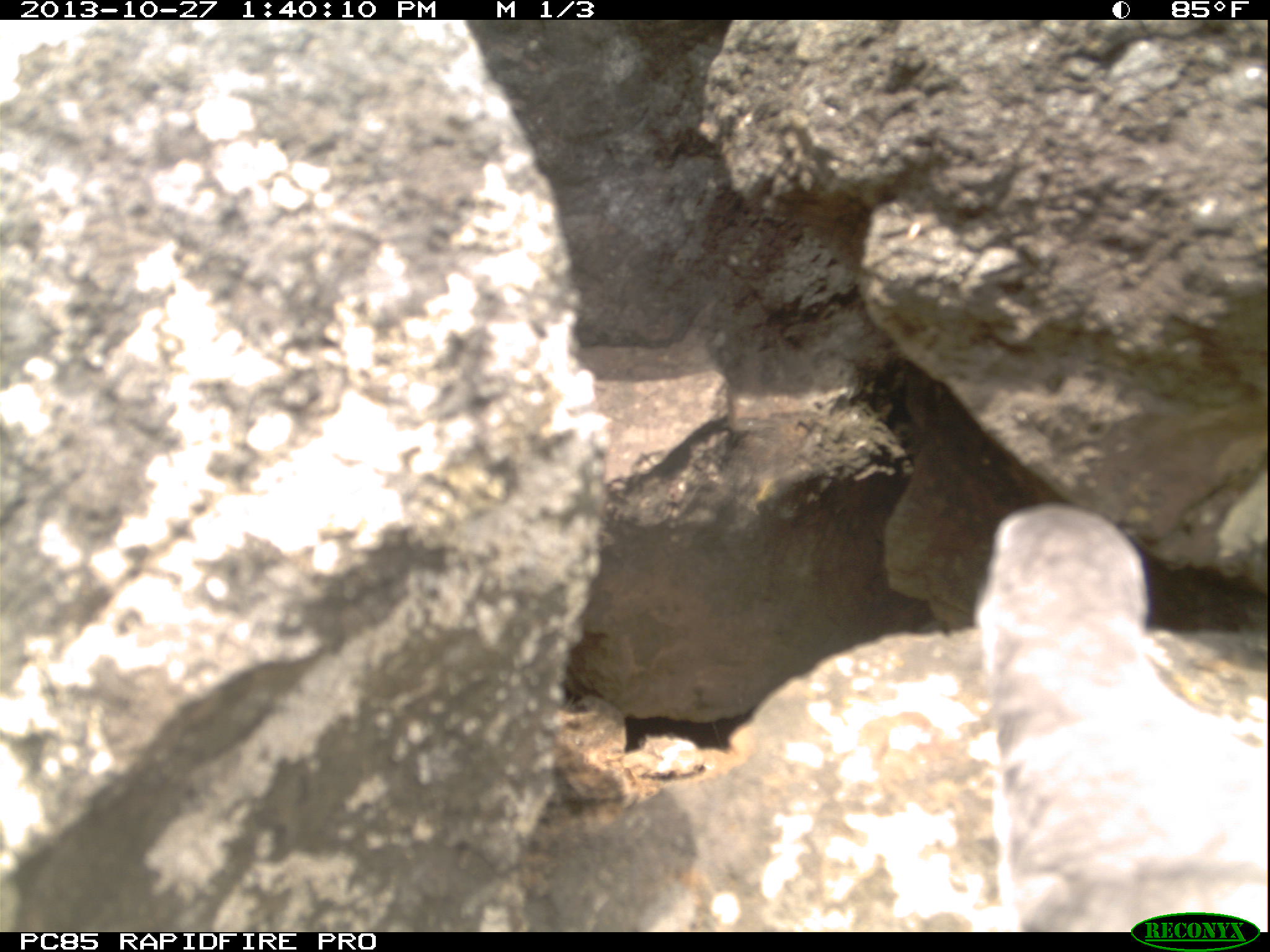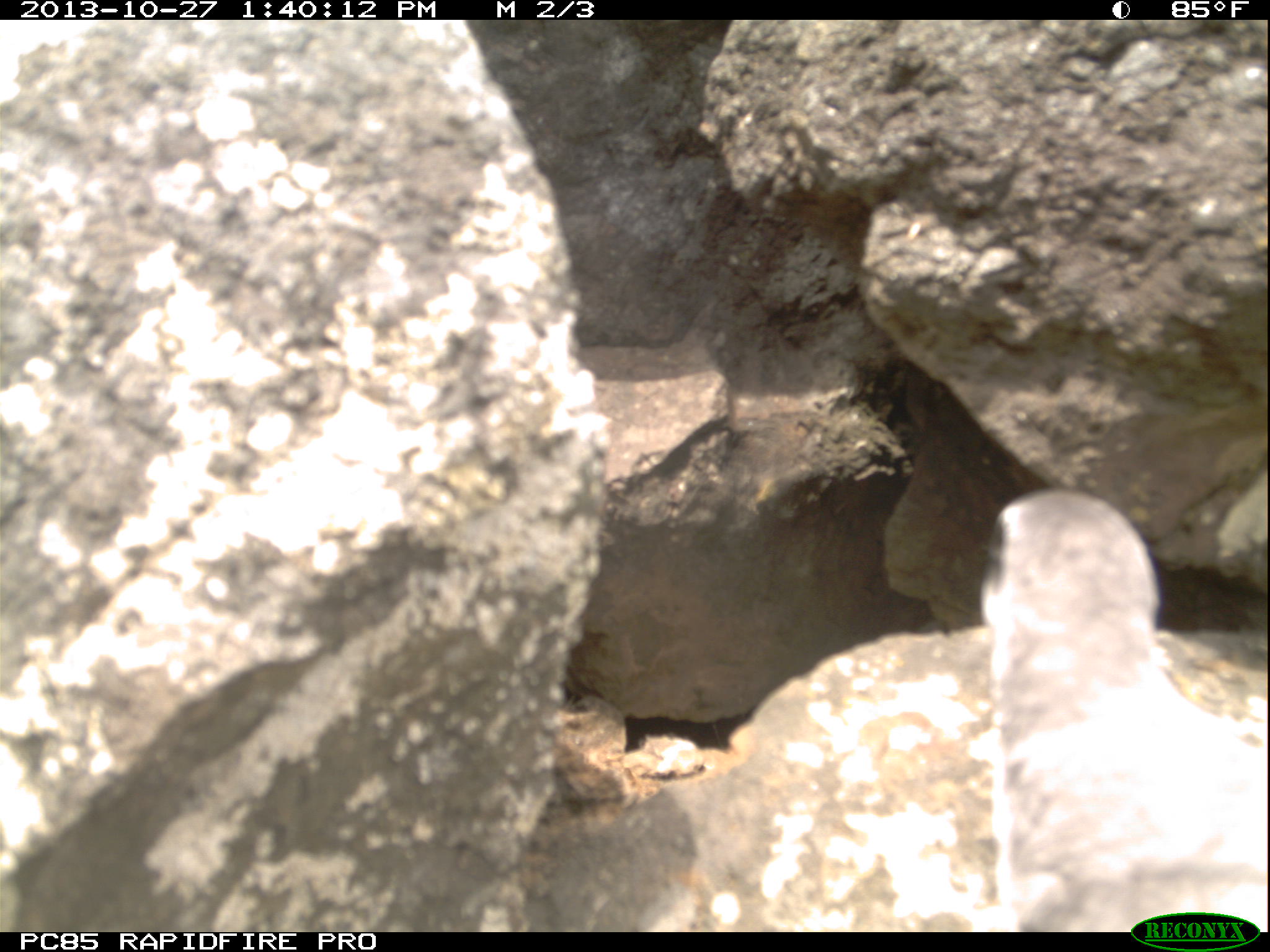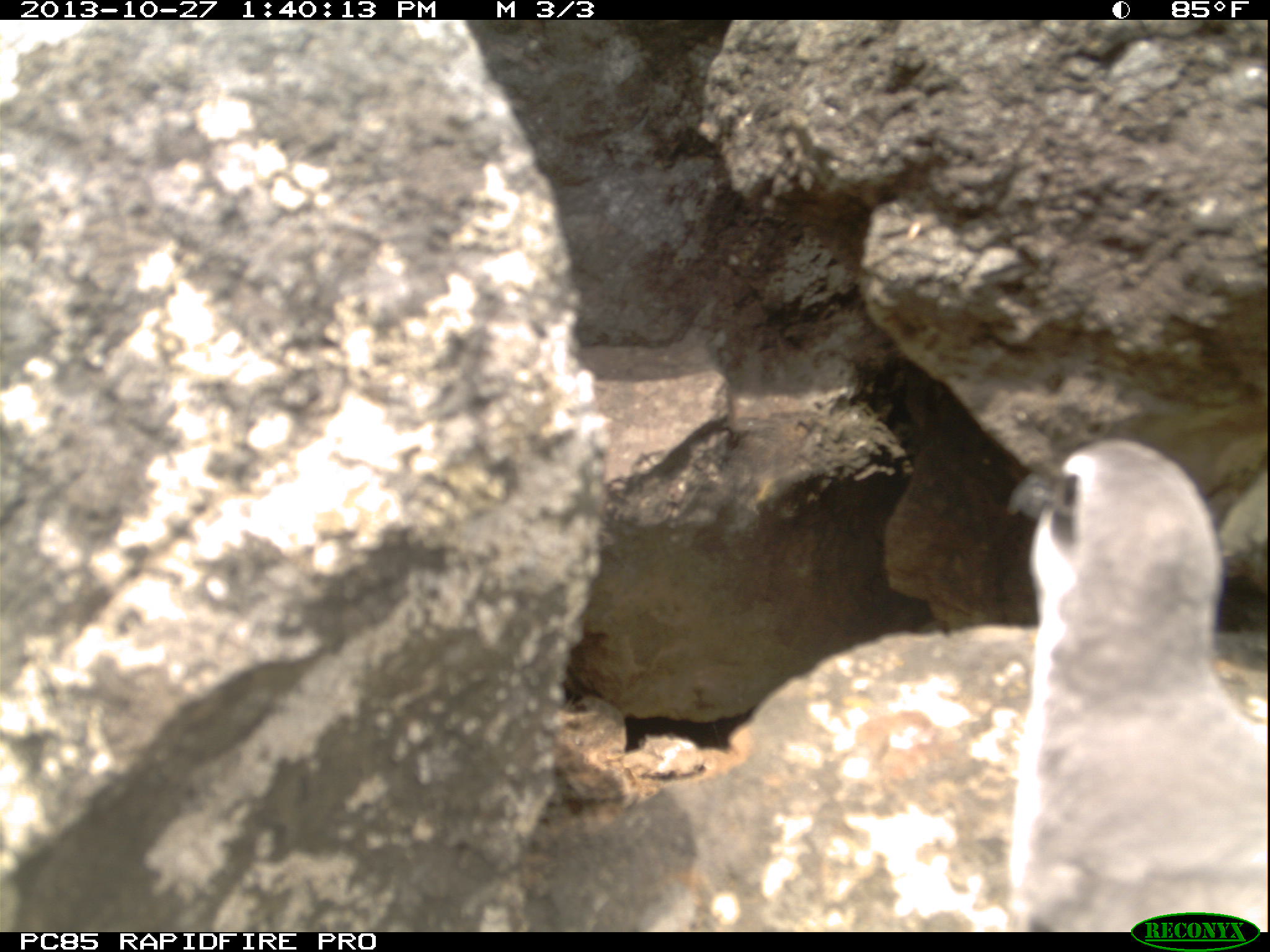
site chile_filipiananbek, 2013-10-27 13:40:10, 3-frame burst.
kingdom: Animalia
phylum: Chordata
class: Aves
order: Procellariiformes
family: Procellariidae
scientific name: Procellariidae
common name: petrel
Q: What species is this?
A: Petrel (Procellariidae).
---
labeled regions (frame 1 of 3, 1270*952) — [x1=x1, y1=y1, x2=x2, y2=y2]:
petrel: [x1=971, y1=501, x2=1270, y2=932]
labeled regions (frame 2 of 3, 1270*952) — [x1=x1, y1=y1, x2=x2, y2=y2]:
petrel: [x1=975, y1=487, x2=1270, y2=929]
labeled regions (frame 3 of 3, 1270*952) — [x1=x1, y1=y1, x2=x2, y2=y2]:
petrel: [x1=1011, y1=436, x2=1267, y2=931]